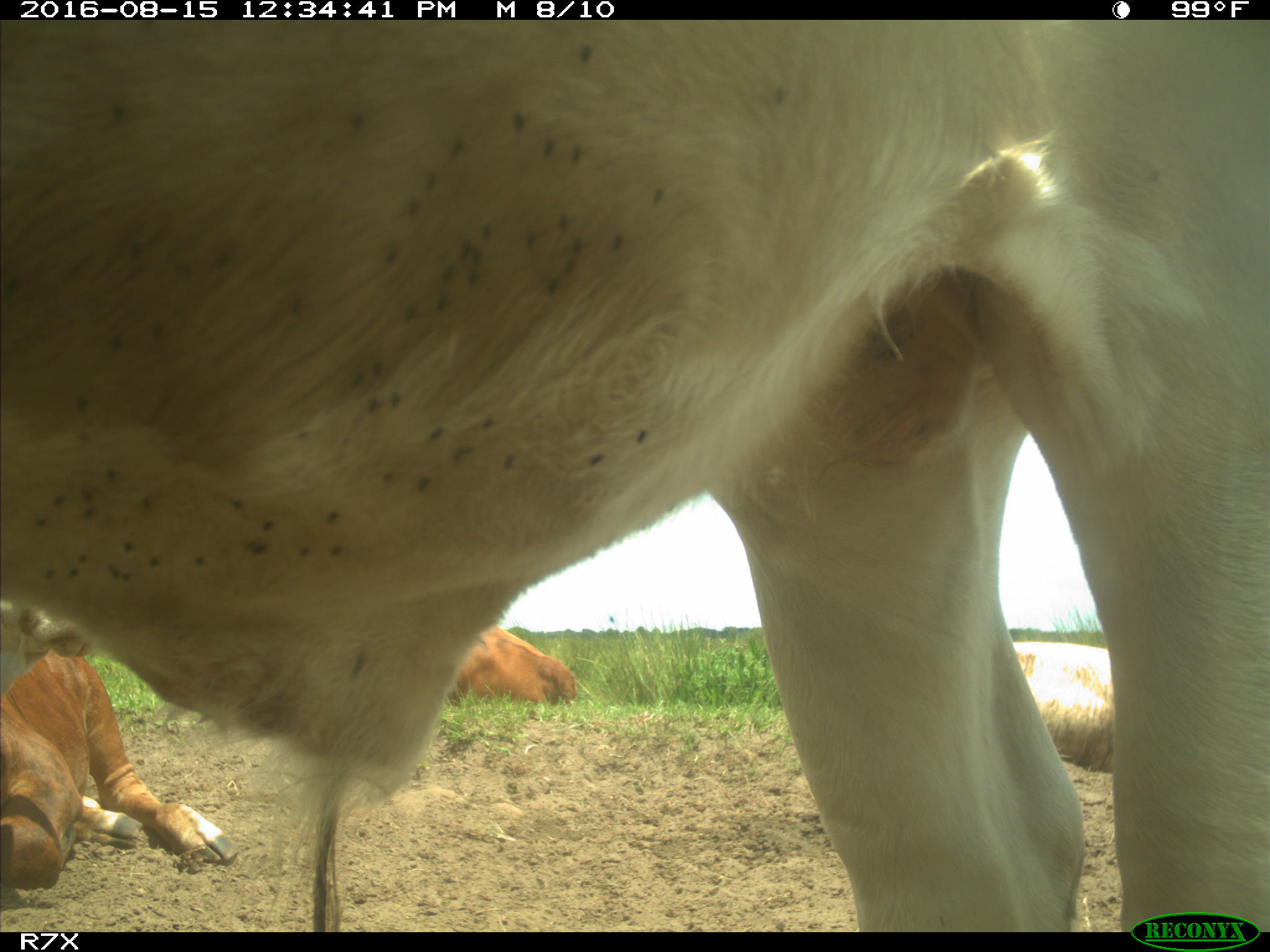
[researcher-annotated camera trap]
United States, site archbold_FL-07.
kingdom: Animalia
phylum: Chordata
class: Mammalia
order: Artiodactyla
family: Bovidae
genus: Bos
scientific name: Bos taurus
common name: domestic cow